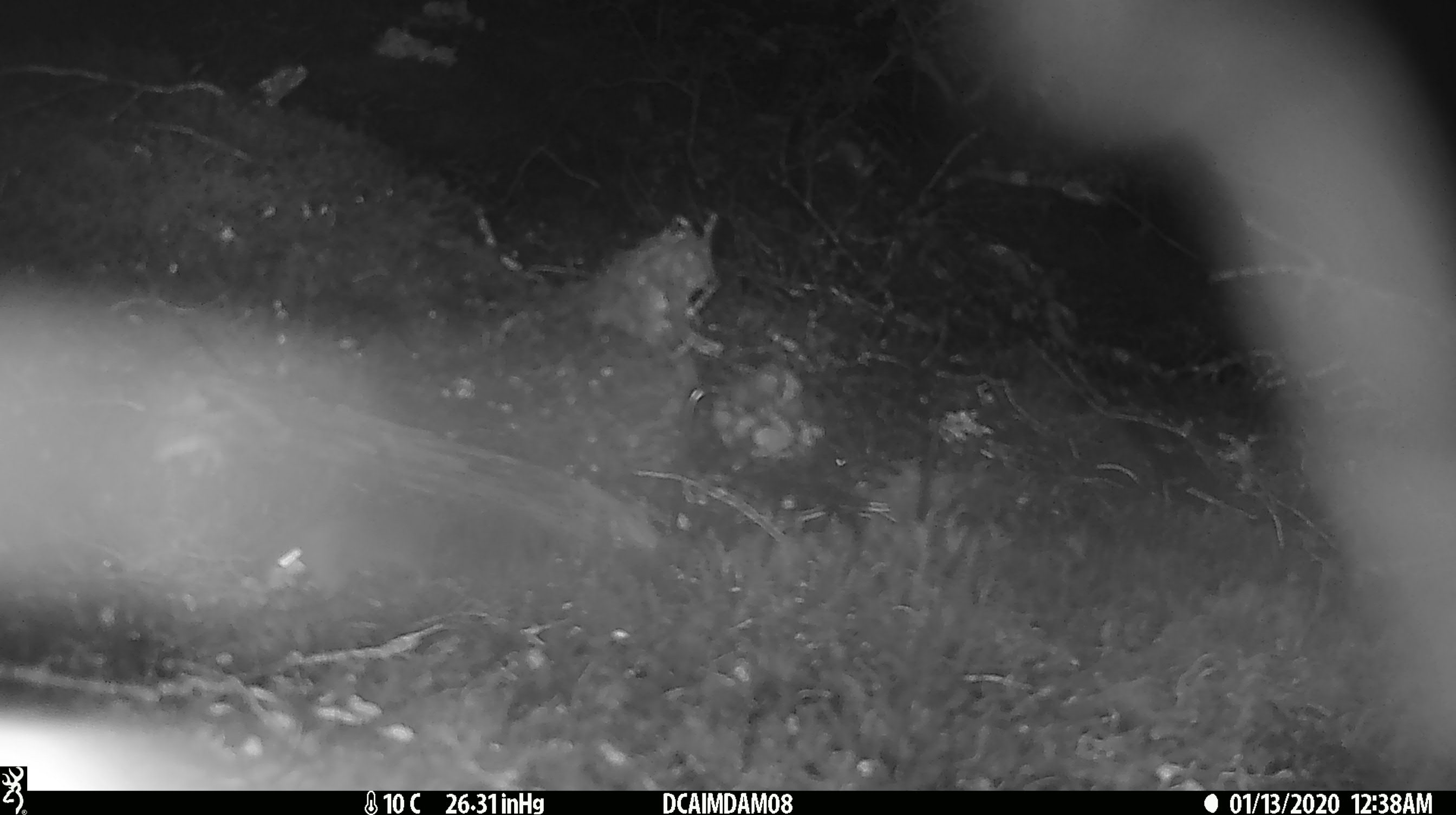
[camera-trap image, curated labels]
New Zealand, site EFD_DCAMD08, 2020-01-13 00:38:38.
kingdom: Animalia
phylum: Chordata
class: Mammalia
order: Rodentia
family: Muridae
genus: Mus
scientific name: Mus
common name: mouse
Mouse (Mus).